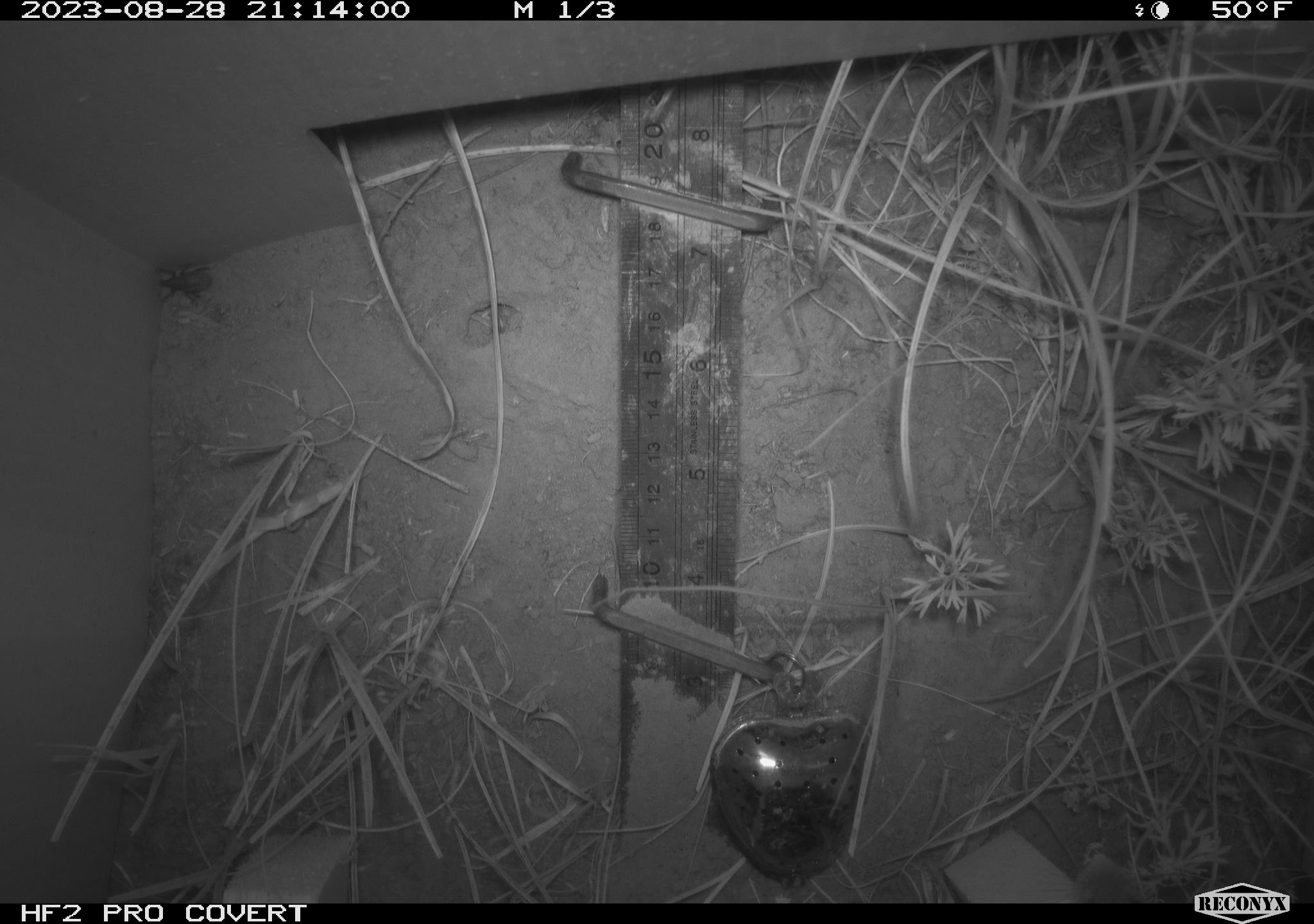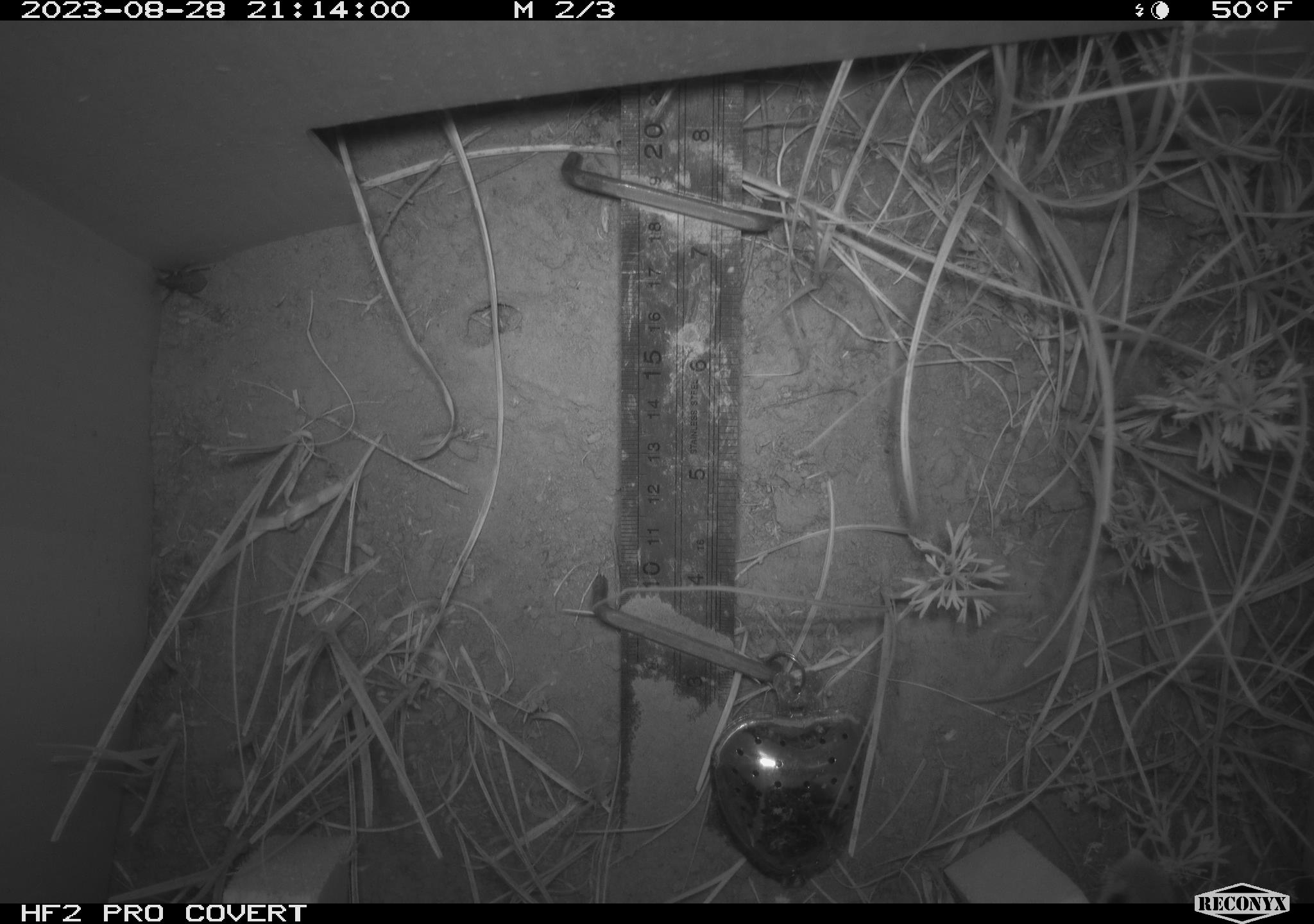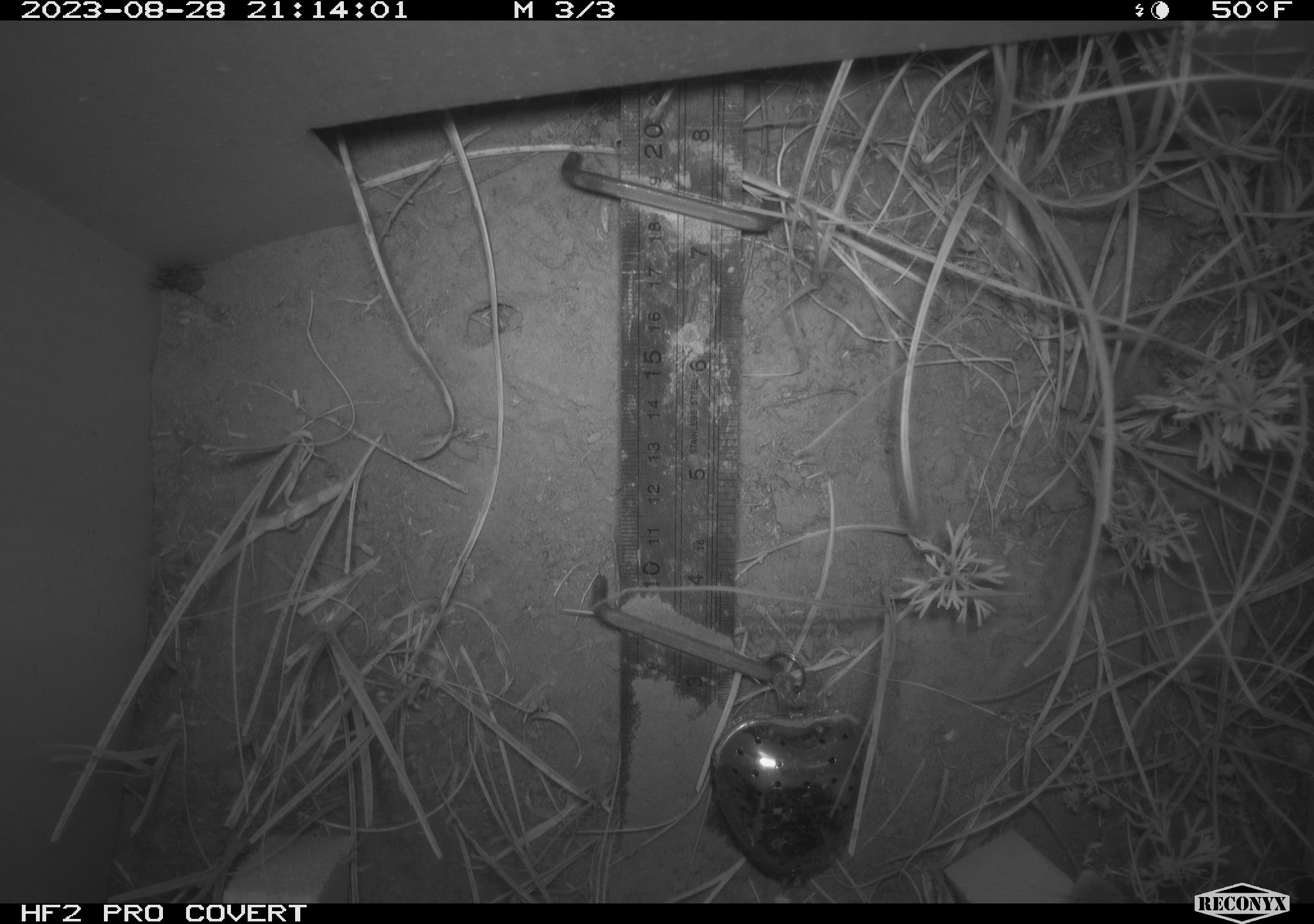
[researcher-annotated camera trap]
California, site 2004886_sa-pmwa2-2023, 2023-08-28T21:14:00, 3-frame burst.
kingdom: Animalia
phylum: Arthropoda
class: Insecta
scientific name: Insecta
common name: insect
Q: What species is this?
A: Insect (Insecta).